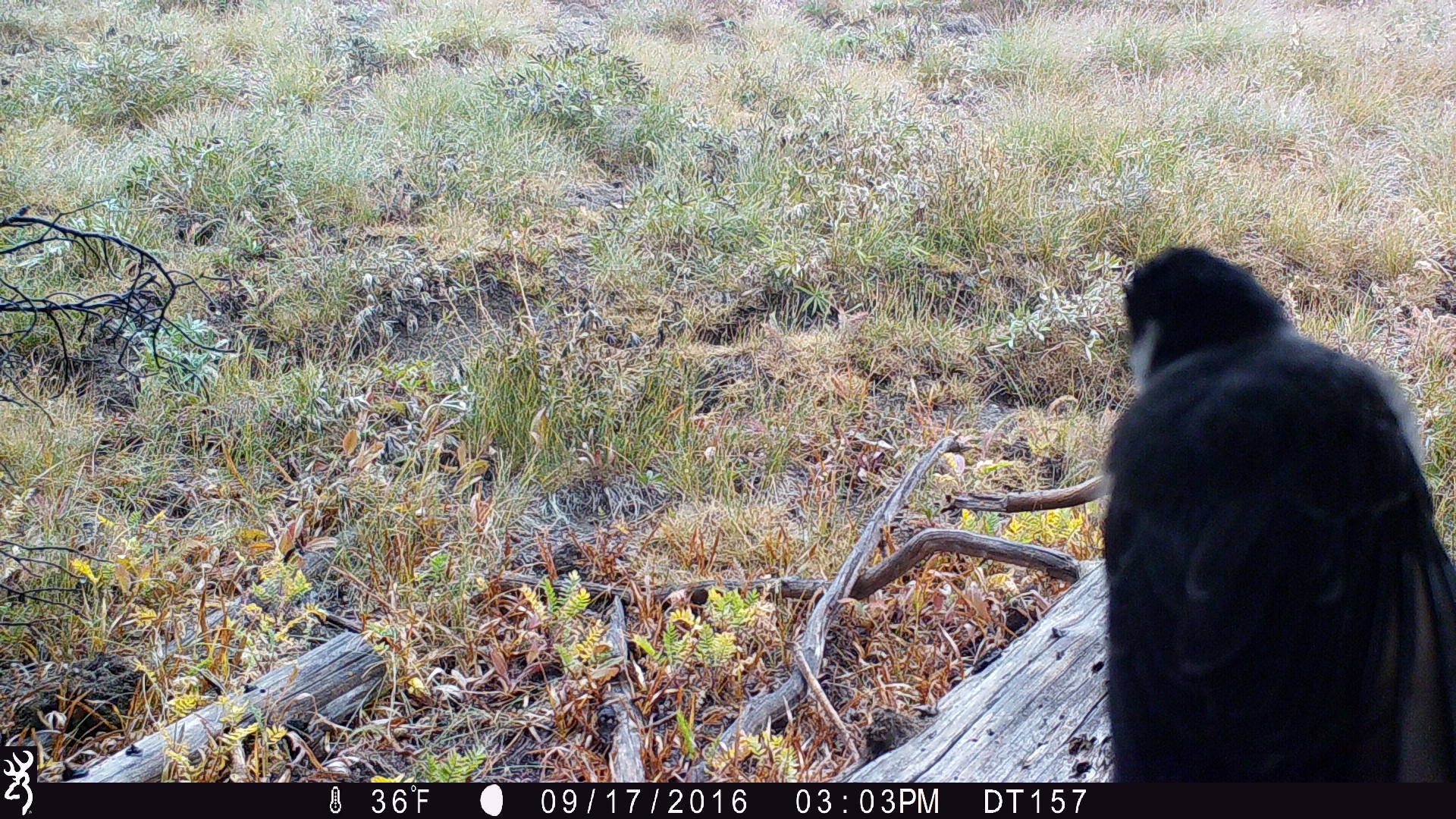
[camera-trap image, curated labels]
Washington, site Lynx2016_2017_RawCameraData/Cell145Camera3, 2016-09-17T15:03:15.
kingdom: Animalia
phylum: Chordata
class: Aves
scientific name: Aves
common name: birds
Aves (birds). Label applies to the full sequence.